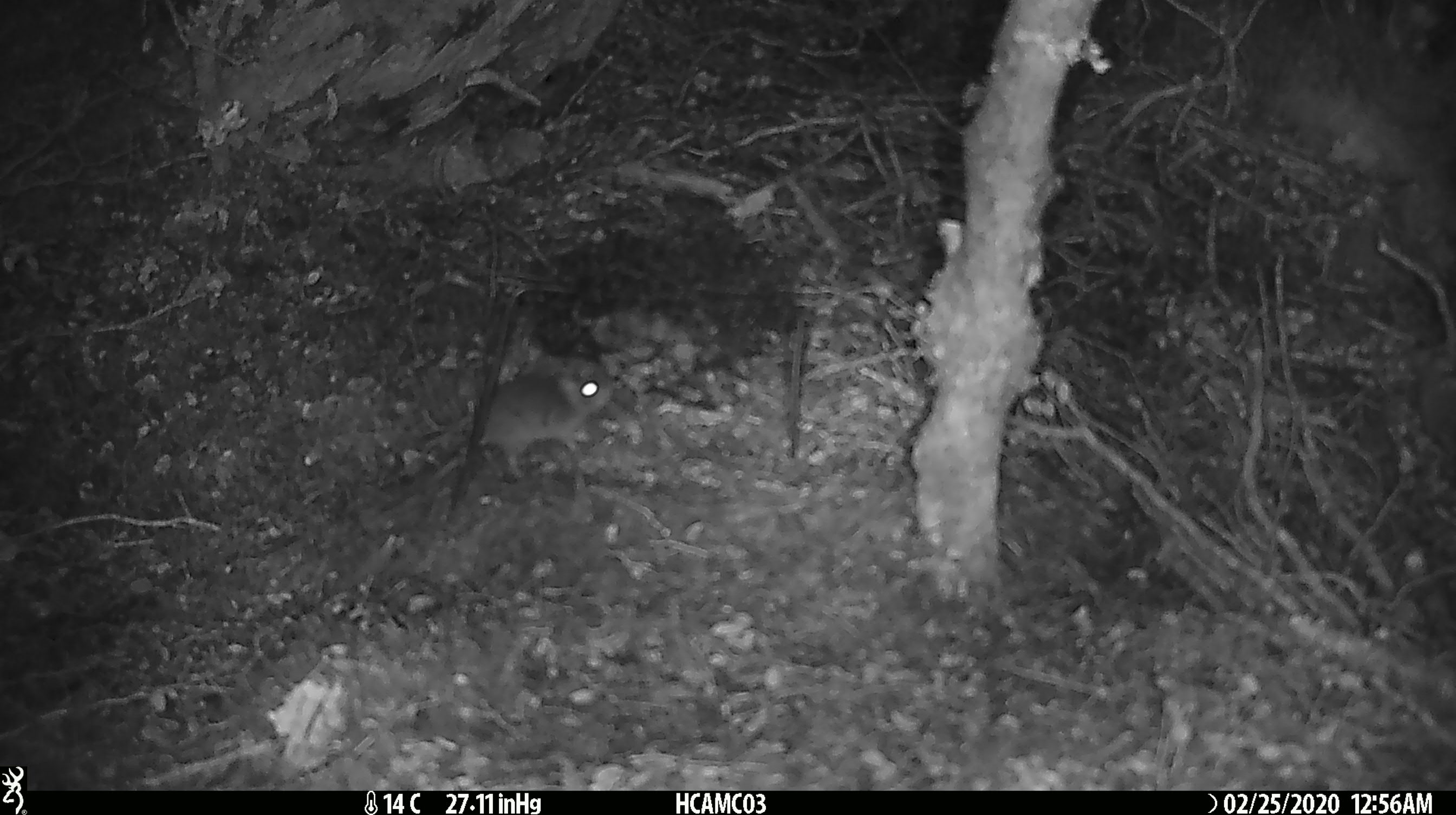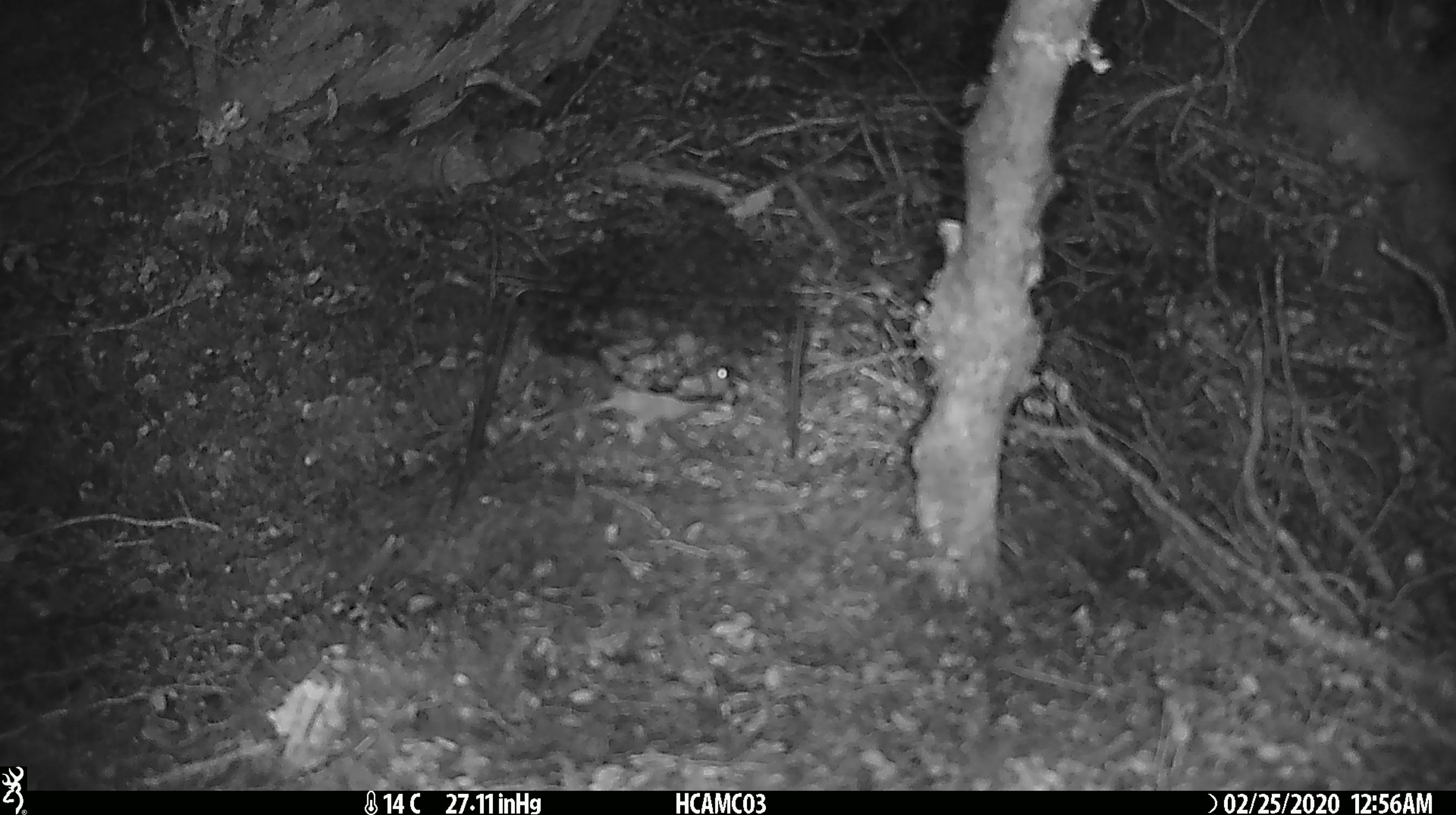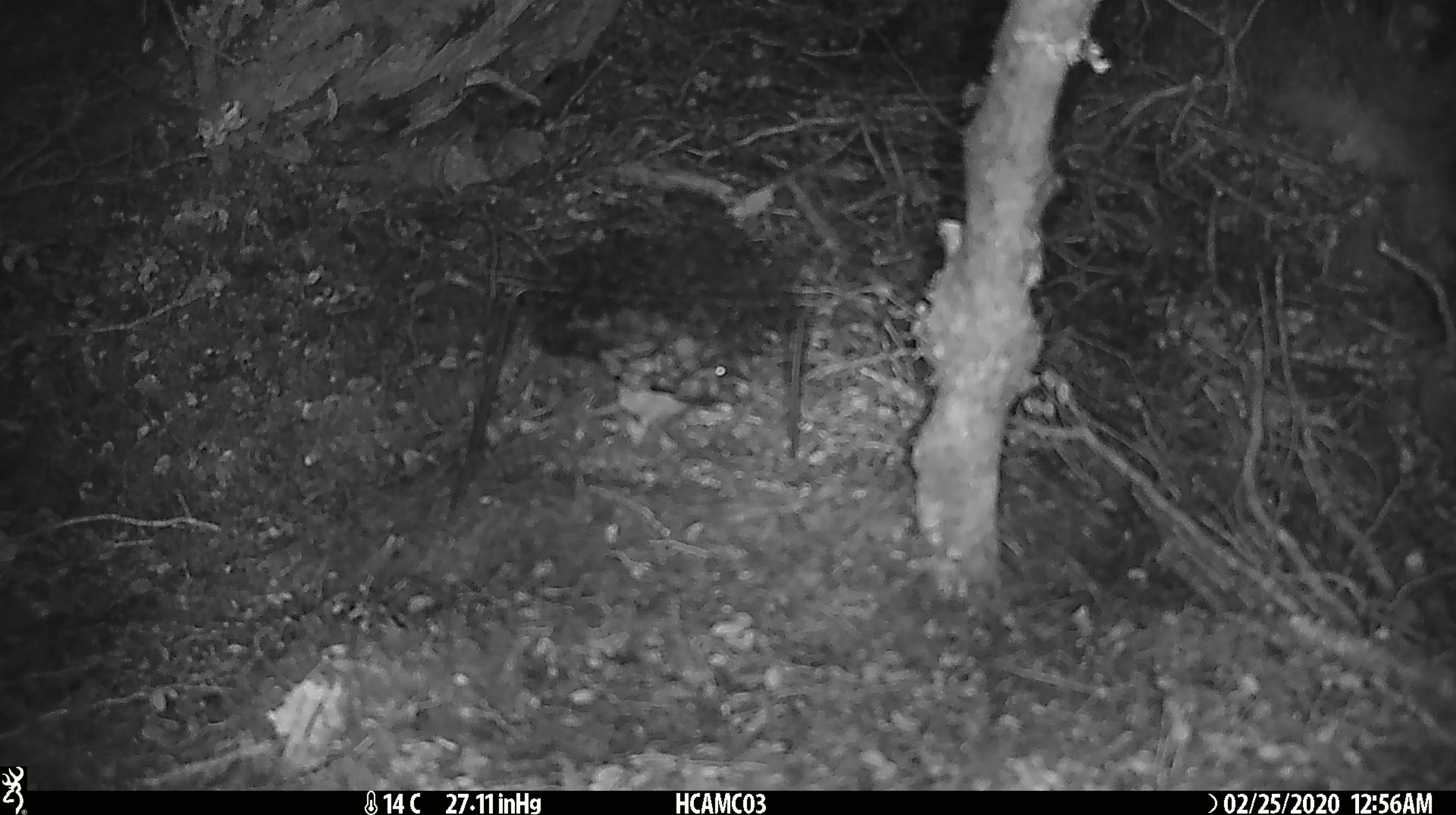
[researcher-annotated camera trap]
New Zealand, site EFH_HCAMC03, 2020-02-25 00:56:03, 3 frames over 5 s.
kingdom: Animalia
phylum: Chordata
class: Mammalia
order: Rodentia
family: Muridae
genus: Mus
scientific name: Mus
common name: mouse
Mouse (Mus).